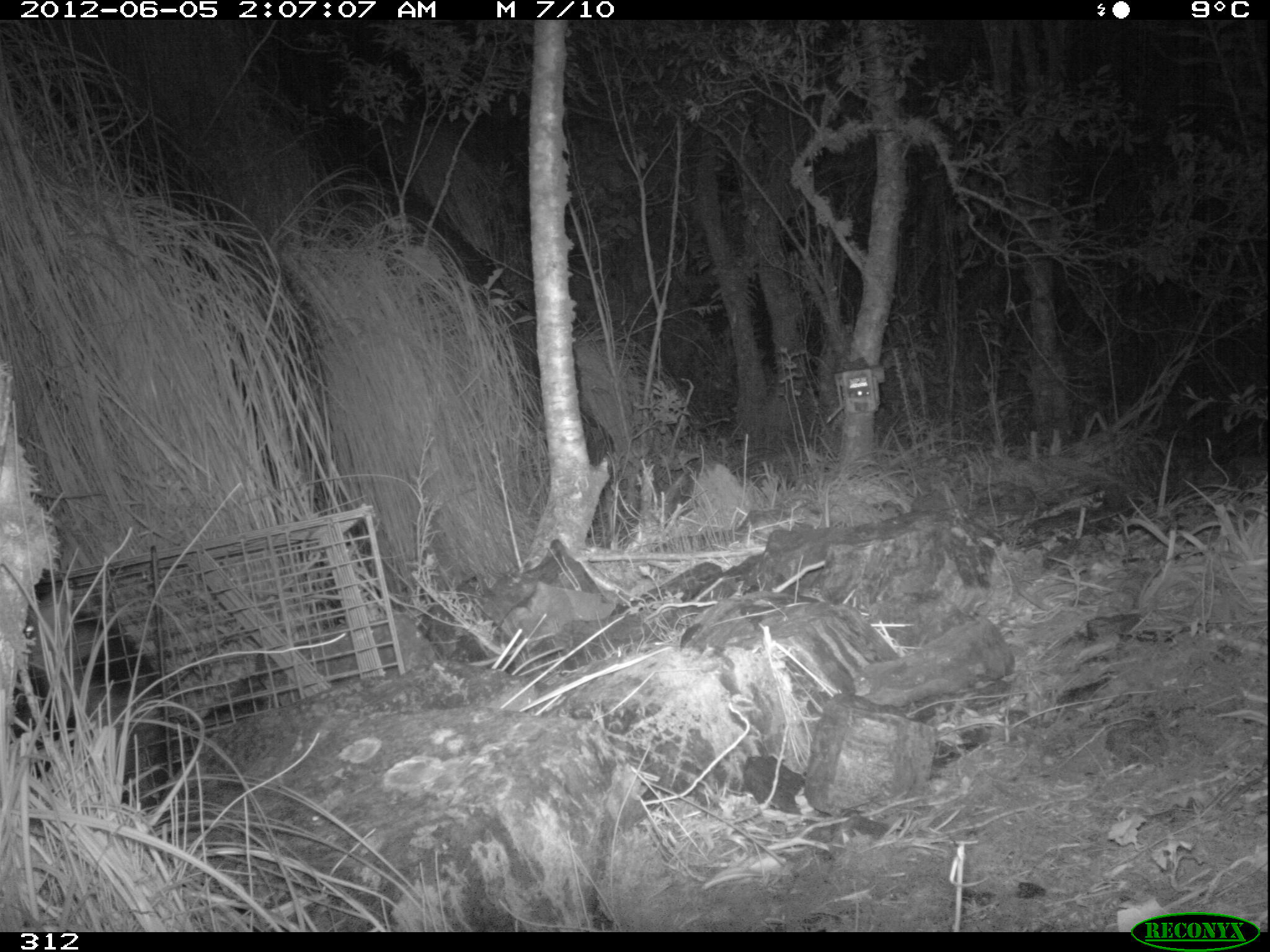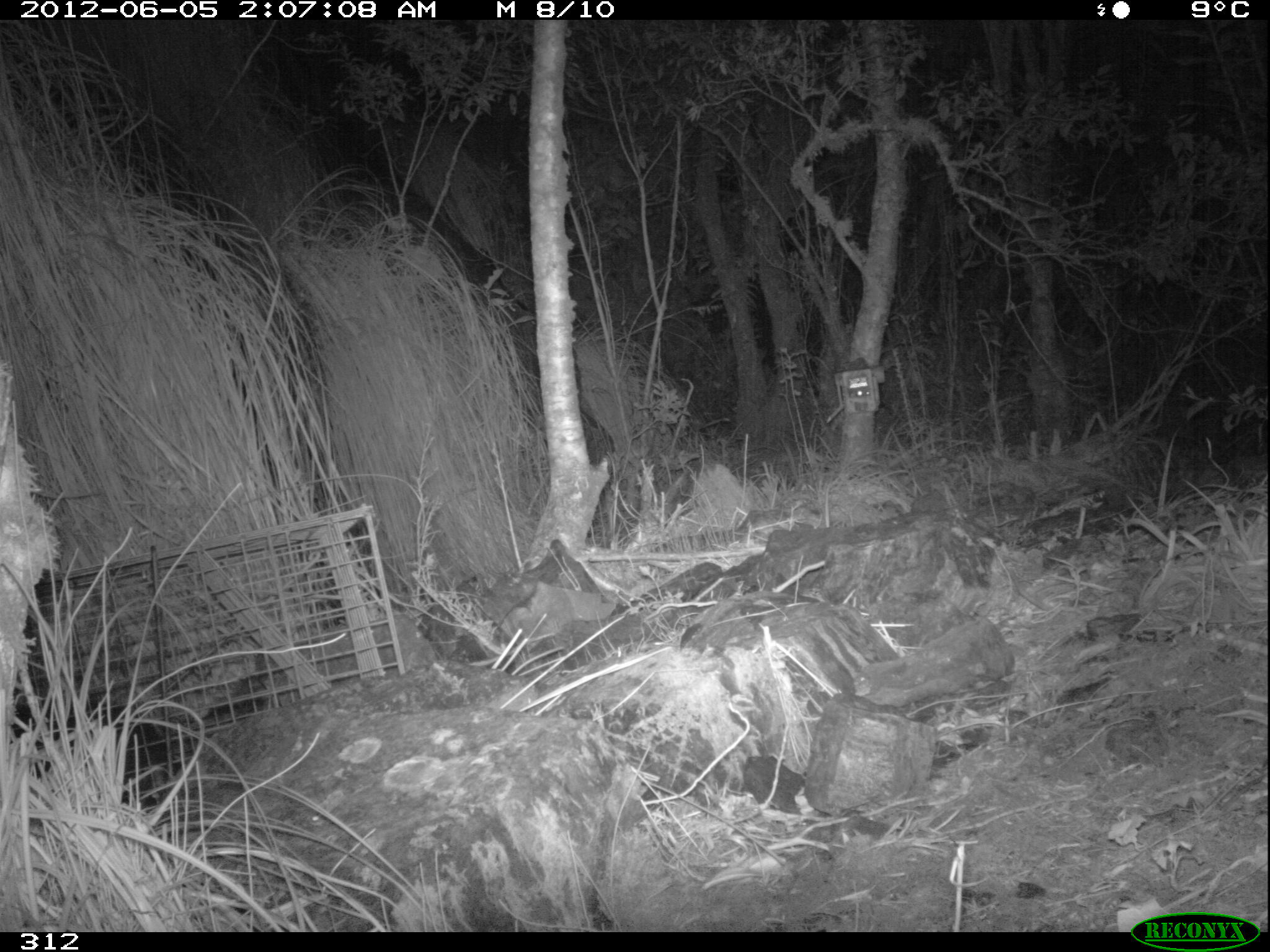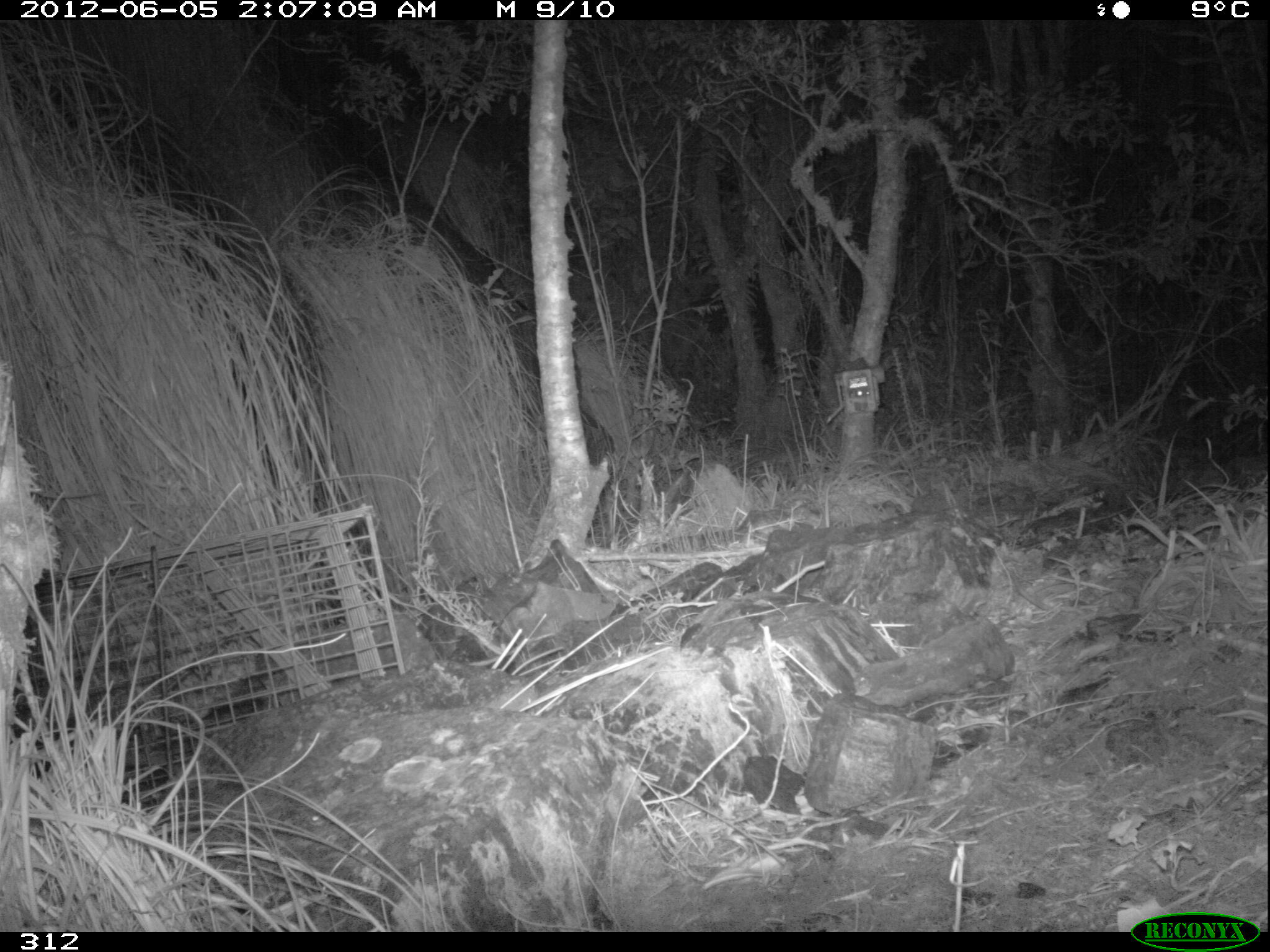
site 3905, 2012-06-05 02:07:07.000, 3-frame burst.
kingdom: Animalia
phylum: Chordata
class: Mammalia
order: Didelphimorphia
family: Didelphidae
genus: Didelphis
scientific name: Didelphis pernigra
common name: andean white-eared opossum